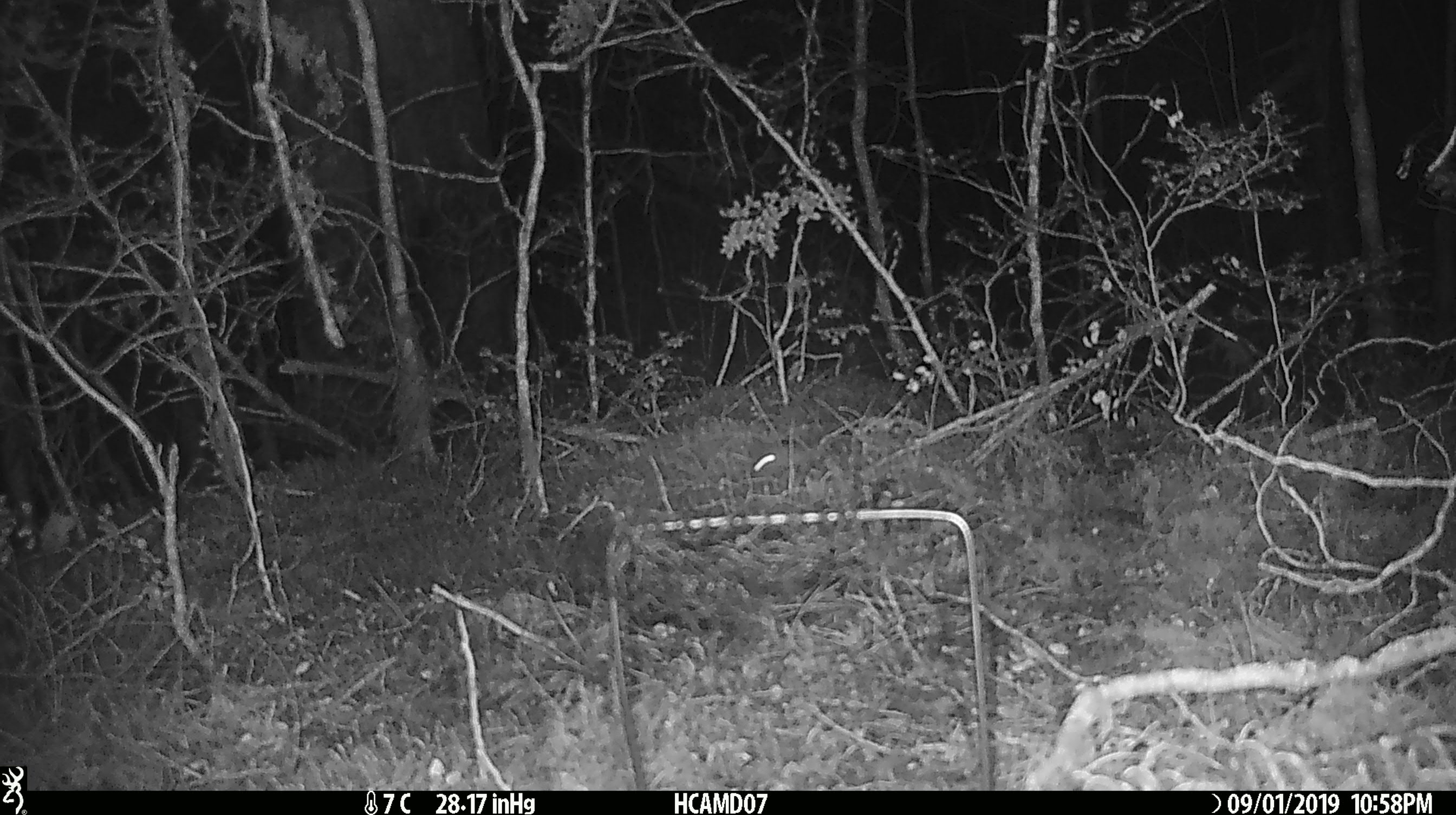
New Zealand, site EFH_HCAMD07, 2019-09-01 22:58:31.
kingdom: Animalia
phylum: Chordata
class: Mammalia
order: Rodentia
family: Muridae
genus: Mus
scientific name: Mus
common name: mouse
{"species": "mouse (Mus)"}